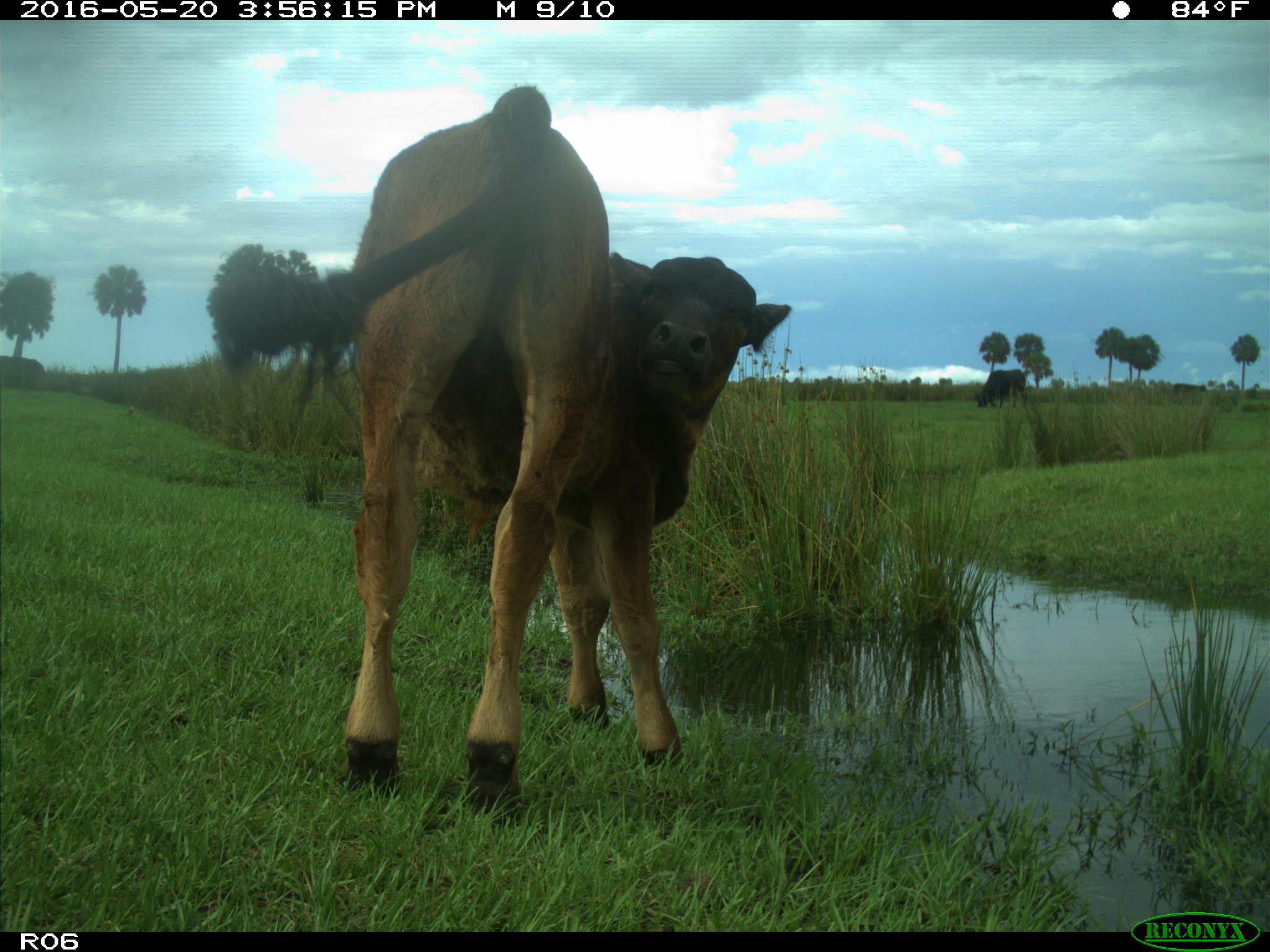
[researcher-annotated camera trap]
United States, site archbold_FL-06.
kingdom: Animalia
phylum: Chordata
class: Mammalia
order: Artiodactyla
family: Bovidae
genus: Bos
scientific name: Bos taurus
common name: domestic cow